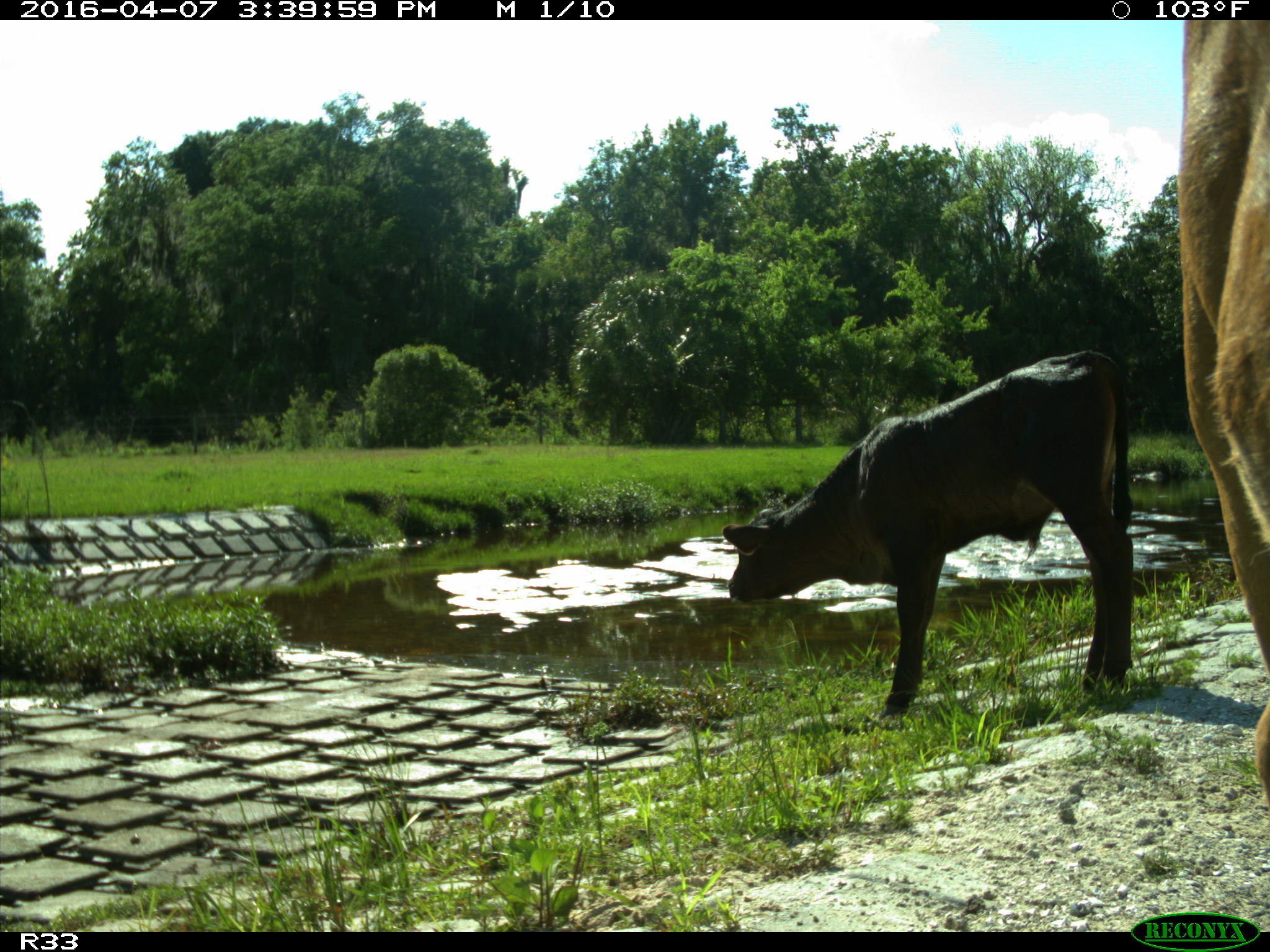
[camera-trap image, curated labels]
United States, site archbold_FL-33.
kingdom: Animalia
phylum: Chordata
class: Mammalia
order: Artiodactyla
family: Bovidae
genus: Bos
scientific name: Bos taurus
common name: domestic cow